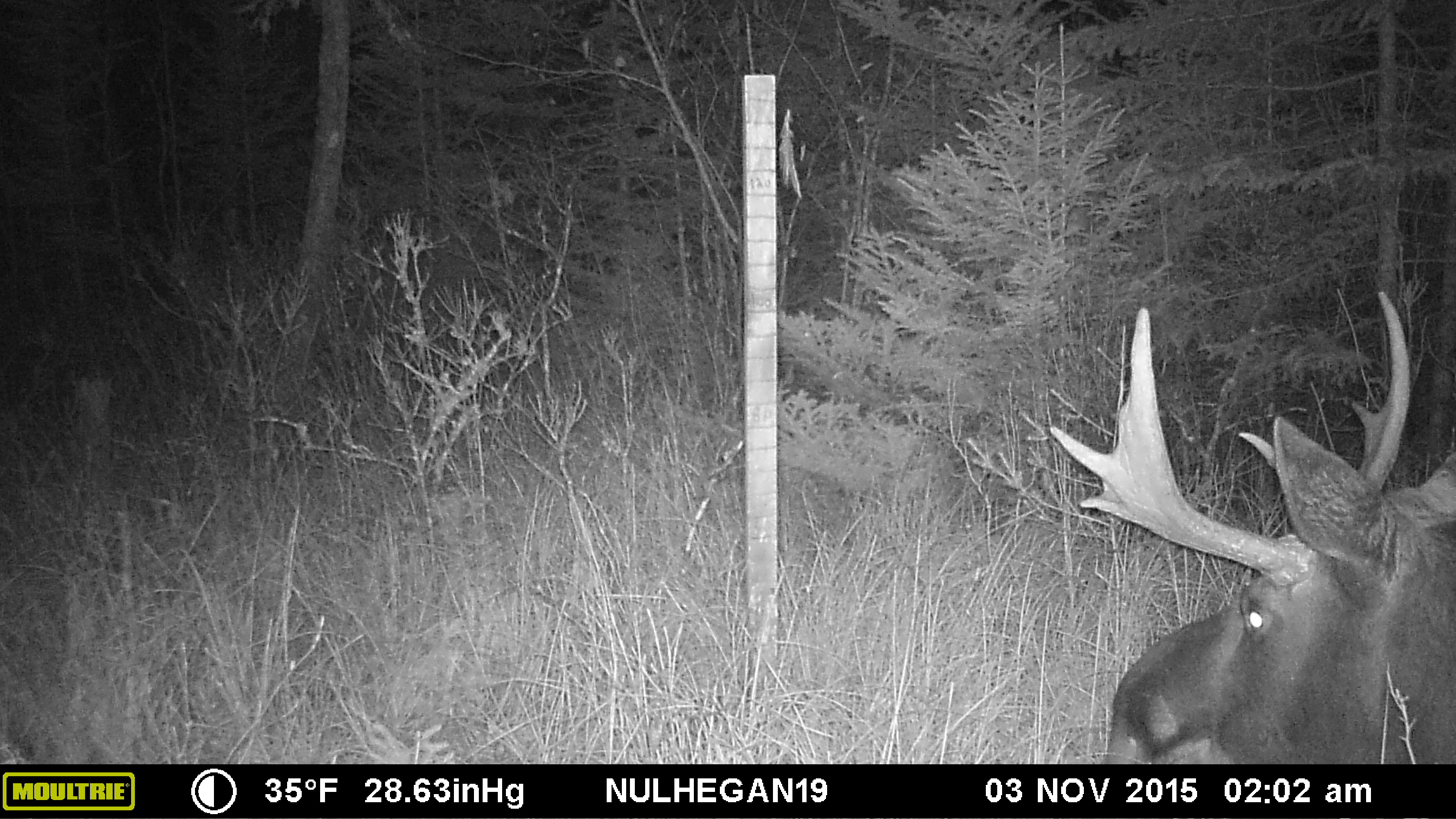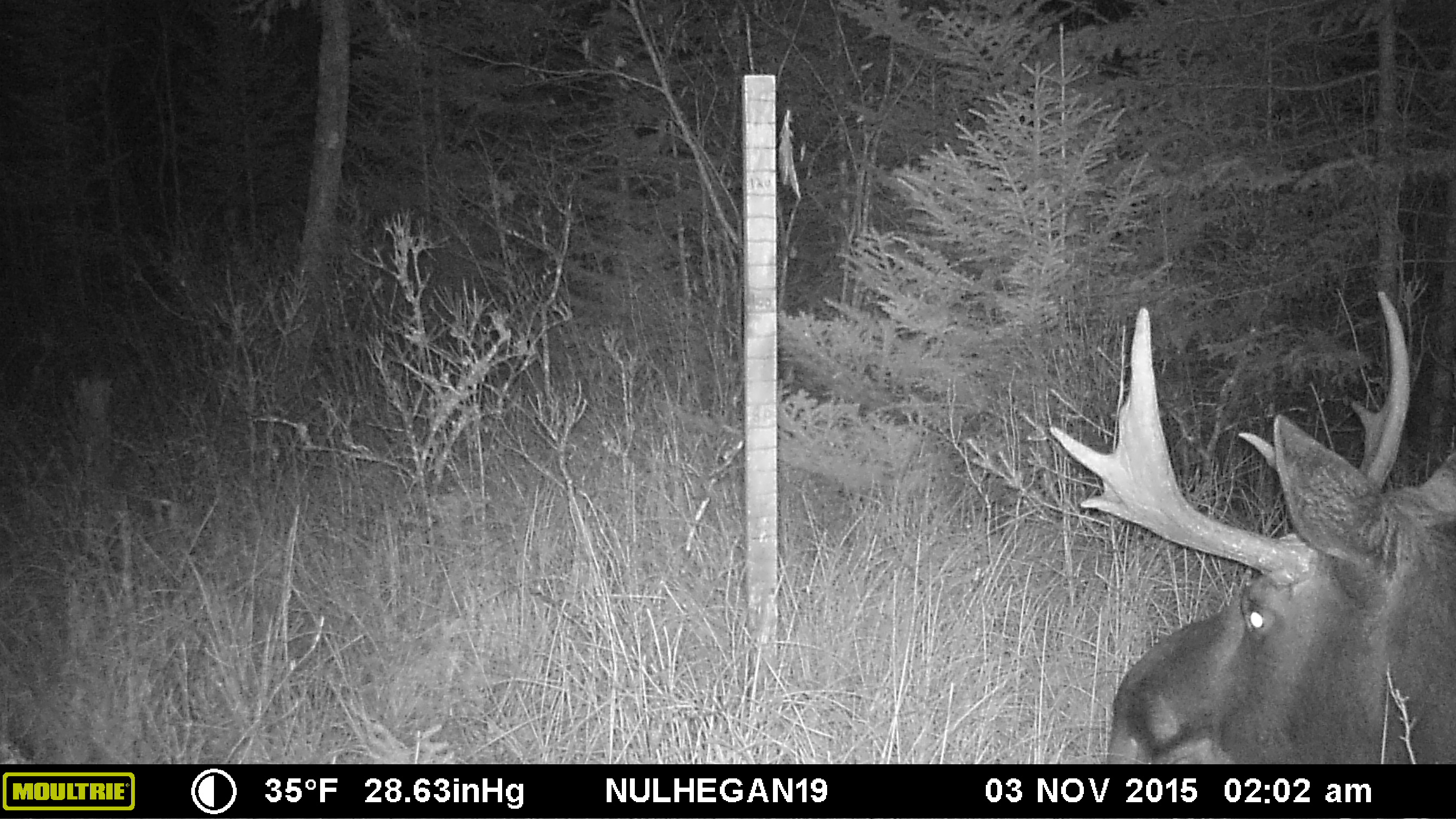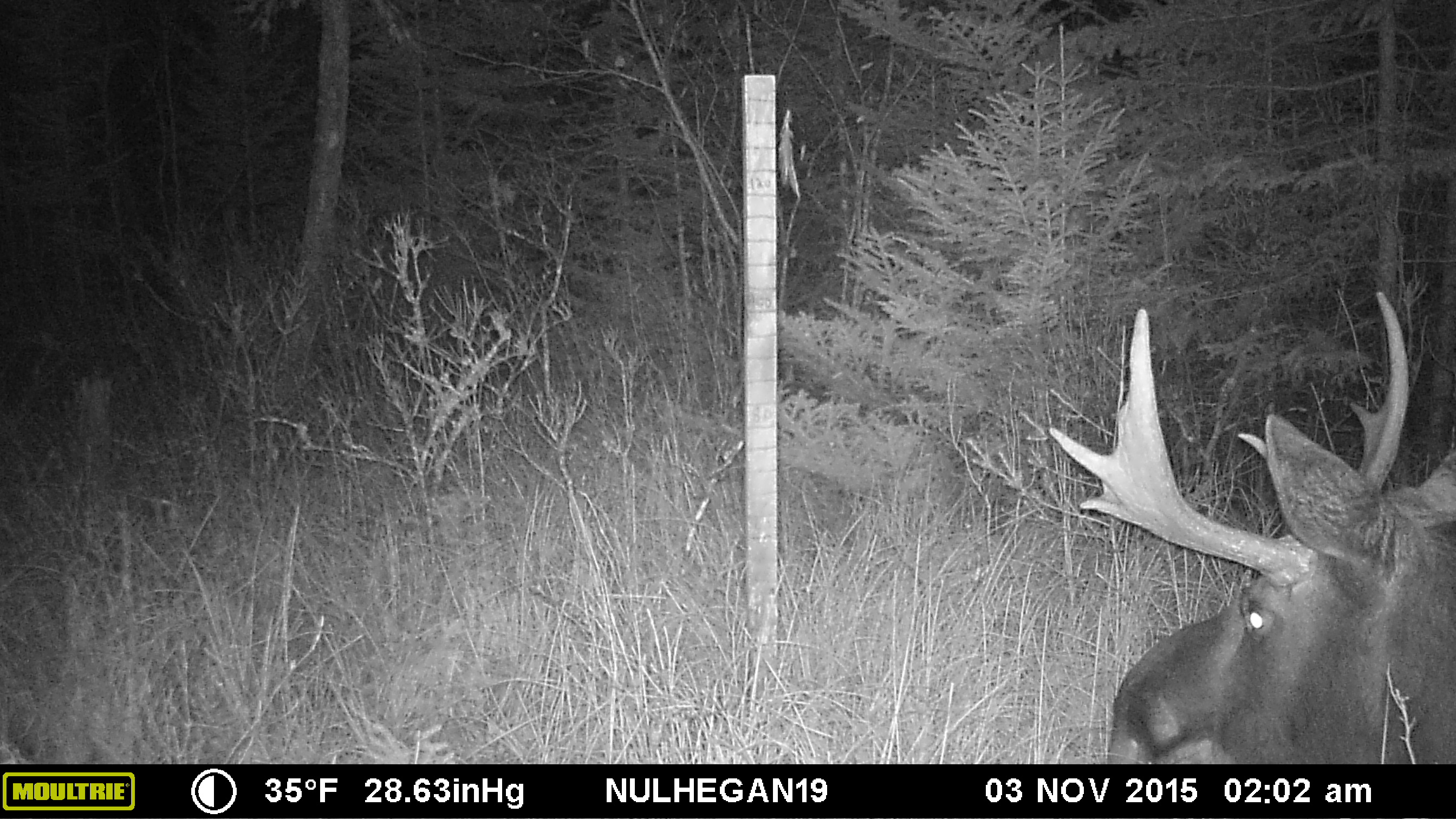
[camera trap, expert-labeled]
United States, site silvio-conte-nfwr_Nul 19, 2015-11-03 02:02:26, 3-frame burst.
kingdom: Animalia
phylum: Chordata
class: Mammalia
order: Artiodactyla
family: Cervidae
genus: Alces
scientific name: Alces alces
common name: moose